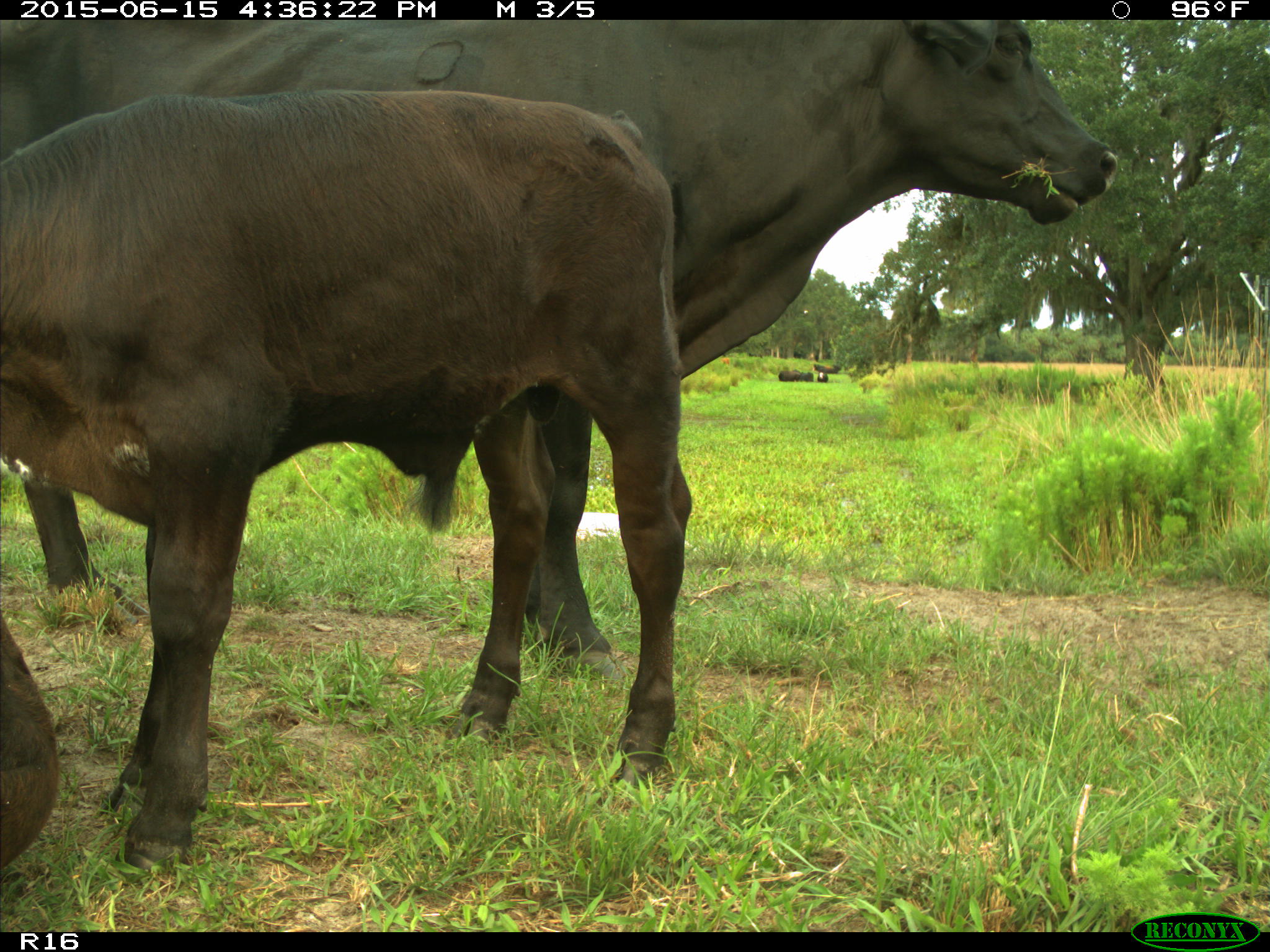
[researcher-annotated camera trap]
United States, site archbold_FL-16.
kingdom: Animalia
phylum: Chordata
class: Mammalia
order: Artiodactyla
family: Bovidae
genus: Bos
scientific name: Bos taurus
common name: domestic cow